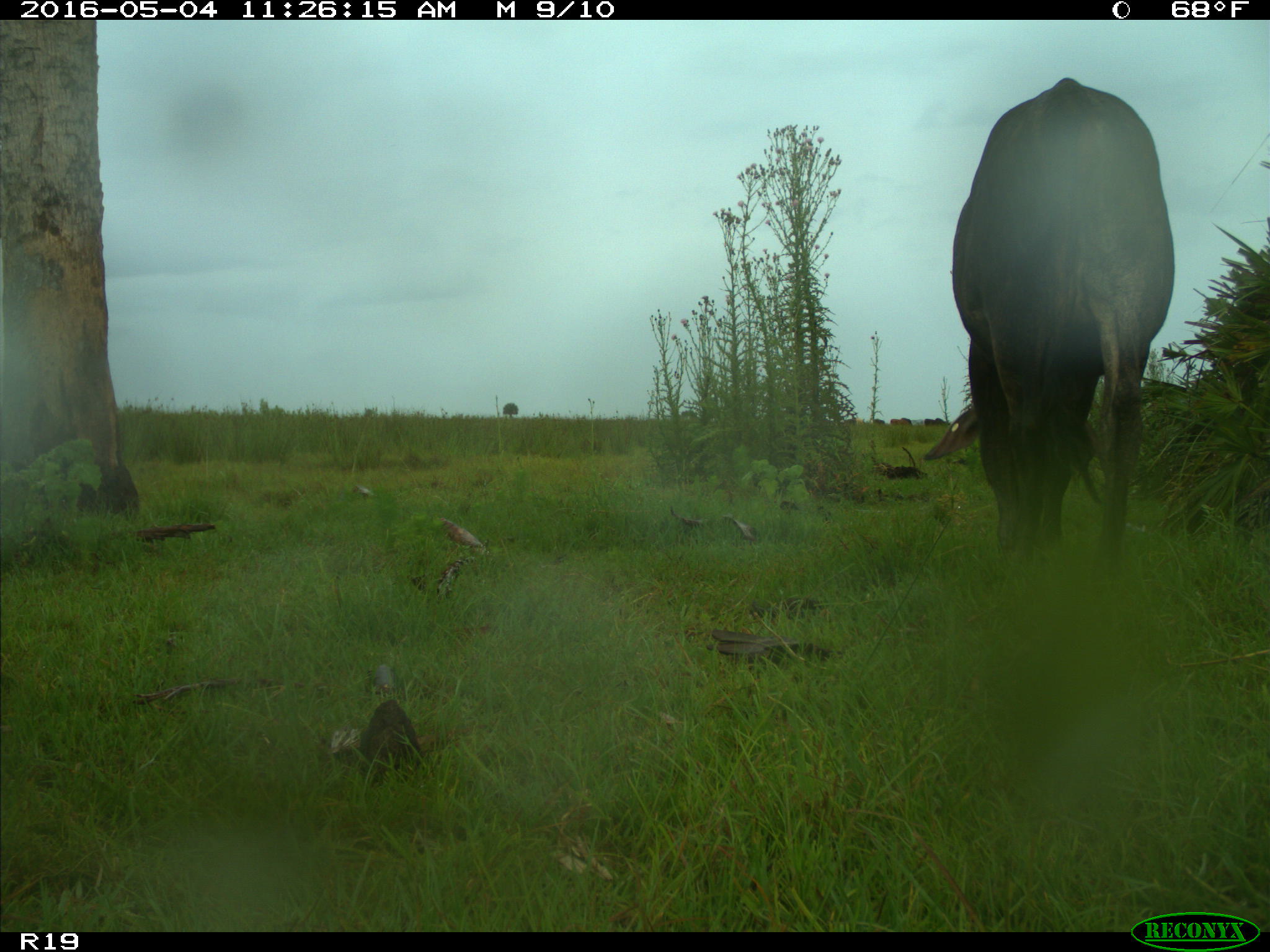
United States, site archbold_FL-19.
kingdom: Animalia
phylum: Chordata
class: Mammalia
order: Artiodactyla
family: Bovidae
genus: Bos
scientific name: Bos taurus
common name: domestic cow